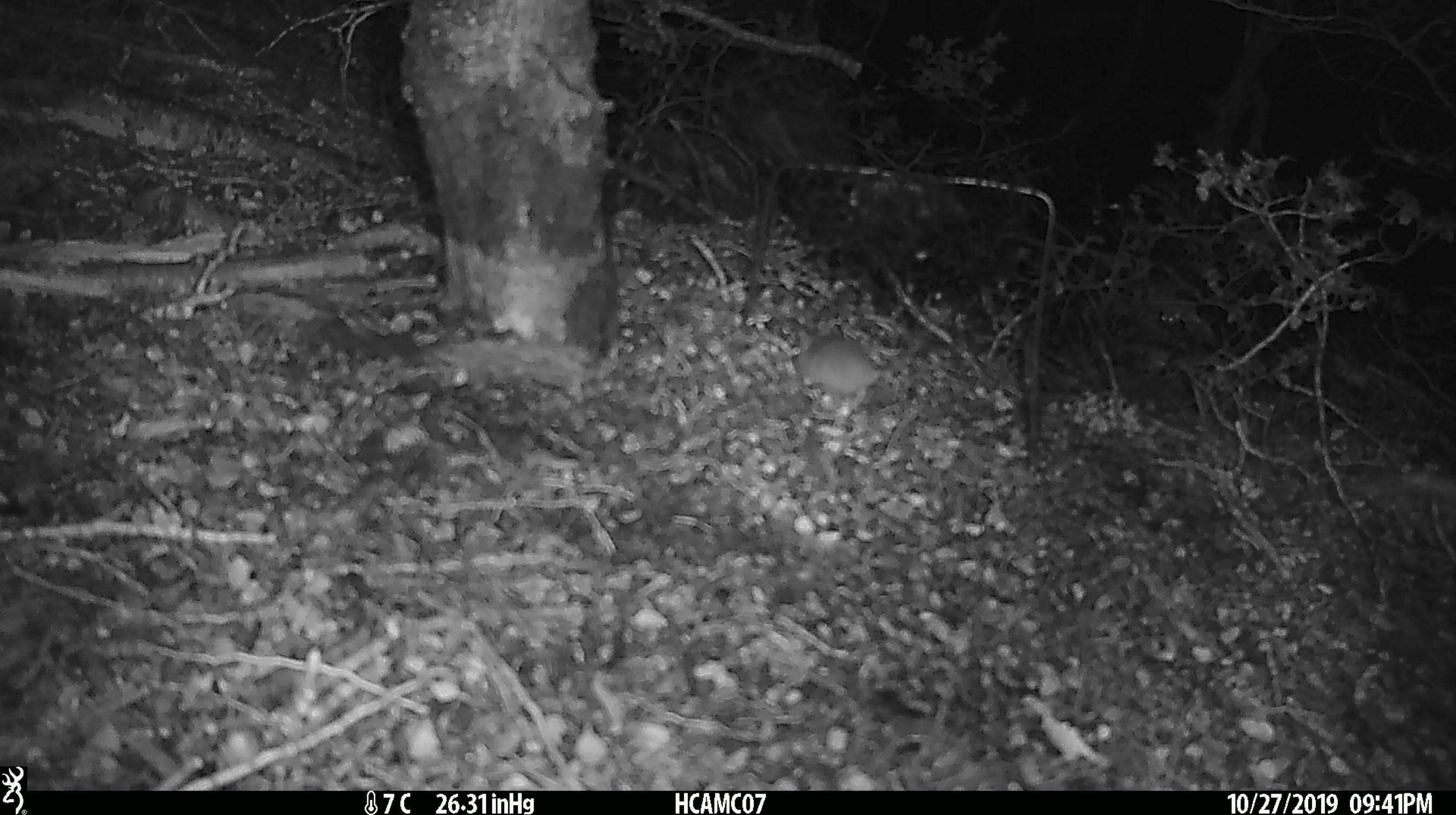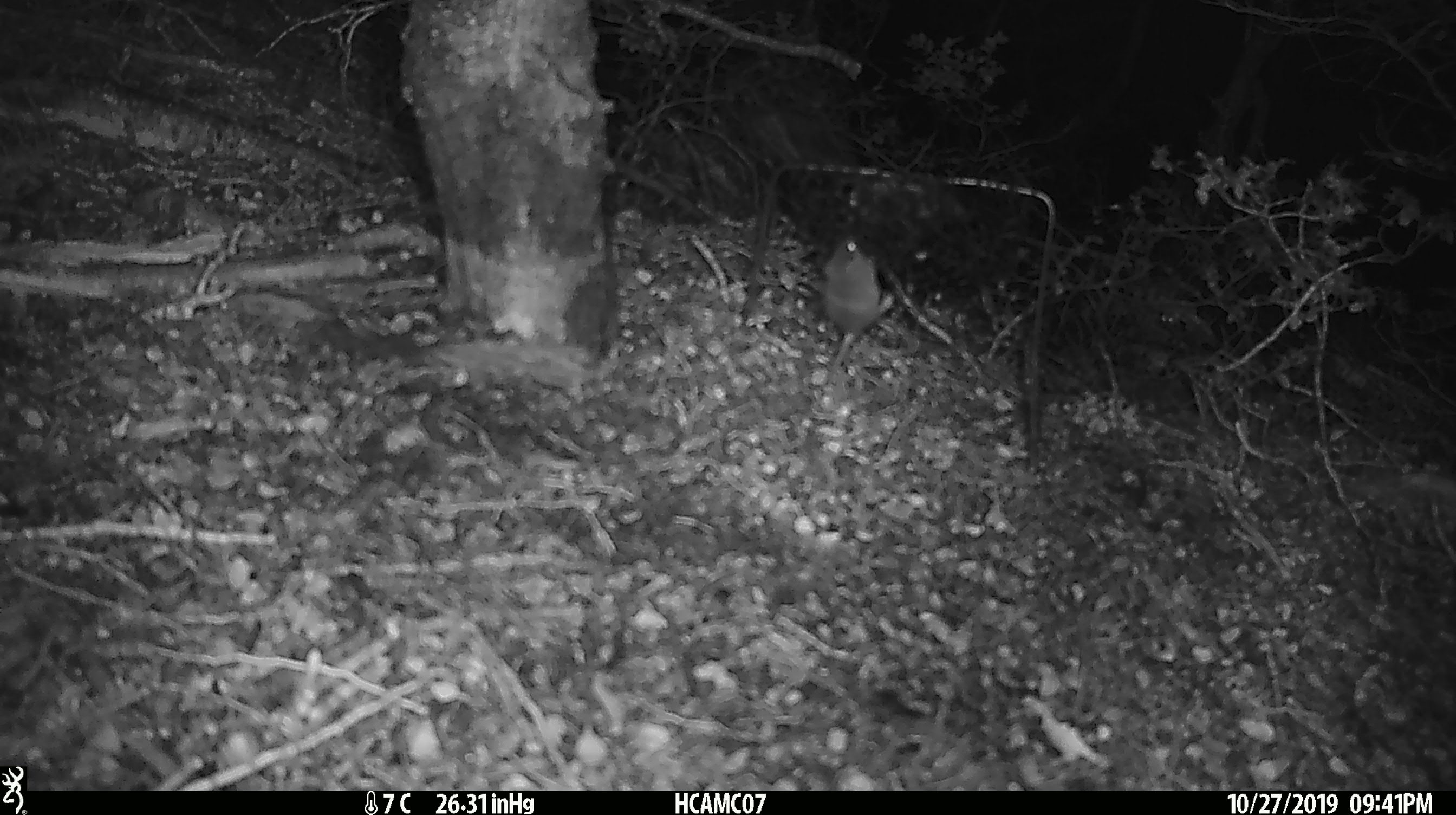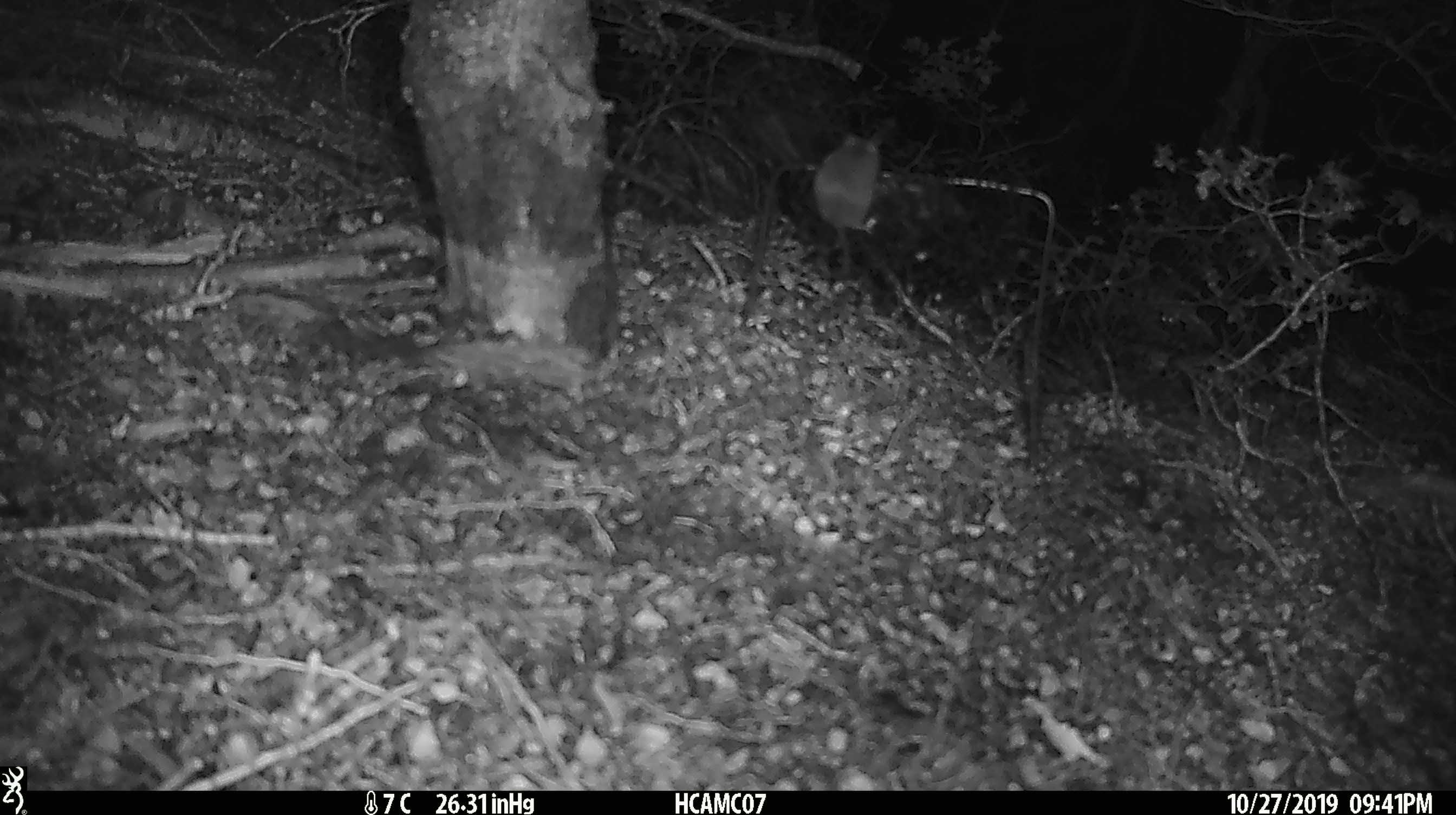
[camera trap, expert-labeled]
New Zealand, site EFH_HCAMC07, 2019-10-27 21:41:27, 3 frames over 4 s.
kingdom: Animalia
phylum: Chordata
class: Mammalia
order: Rodentia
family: Muridae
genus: Mus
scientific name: Mus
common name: mouse